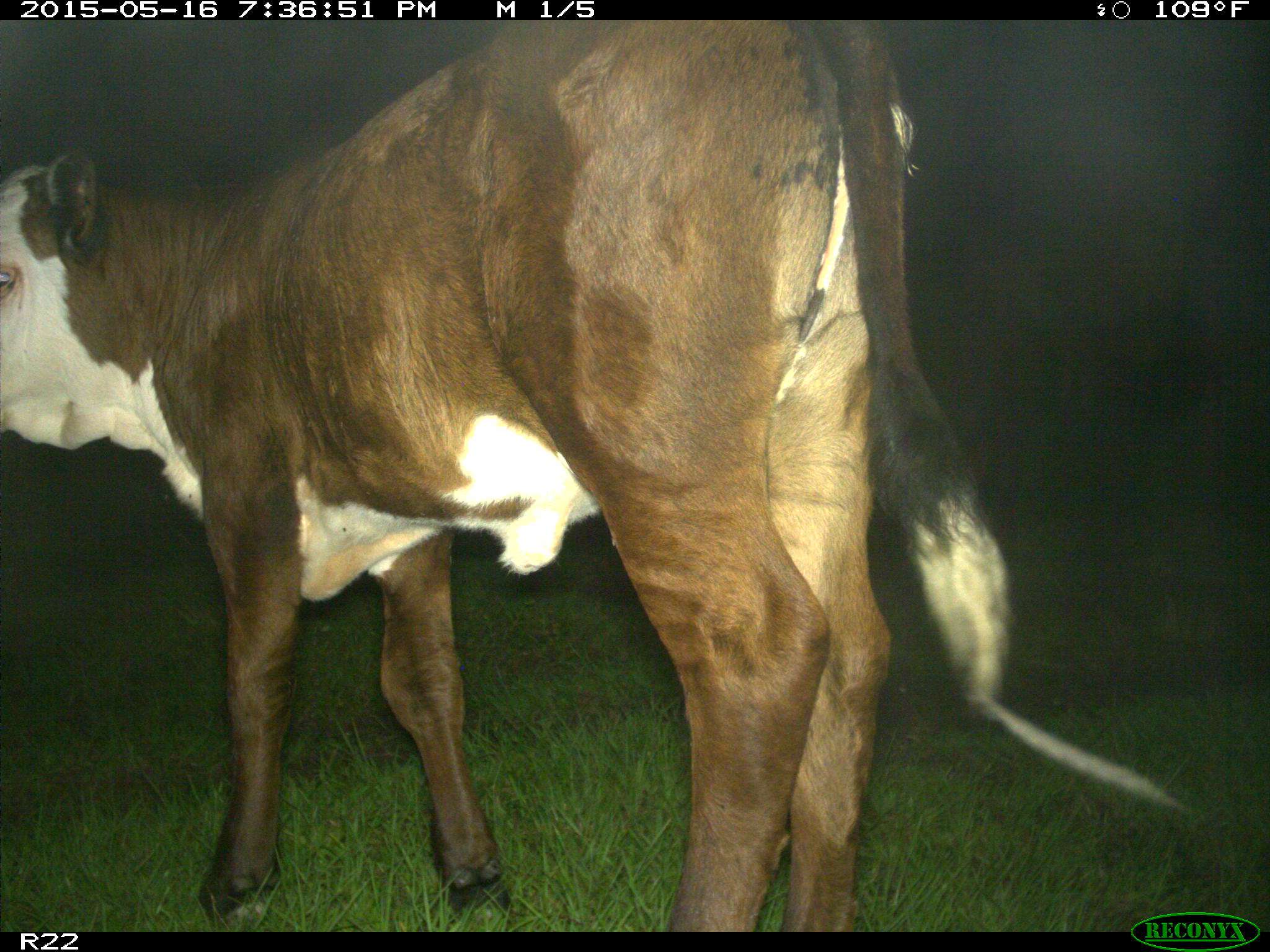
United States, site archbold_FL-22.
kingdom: Animalia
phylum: Chordata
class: Mammalia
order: Artiodactyla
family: Bovidae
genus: Bos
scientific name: Bos taurus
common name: domestic cow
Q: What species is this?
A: Bos taurus (domestic cow).